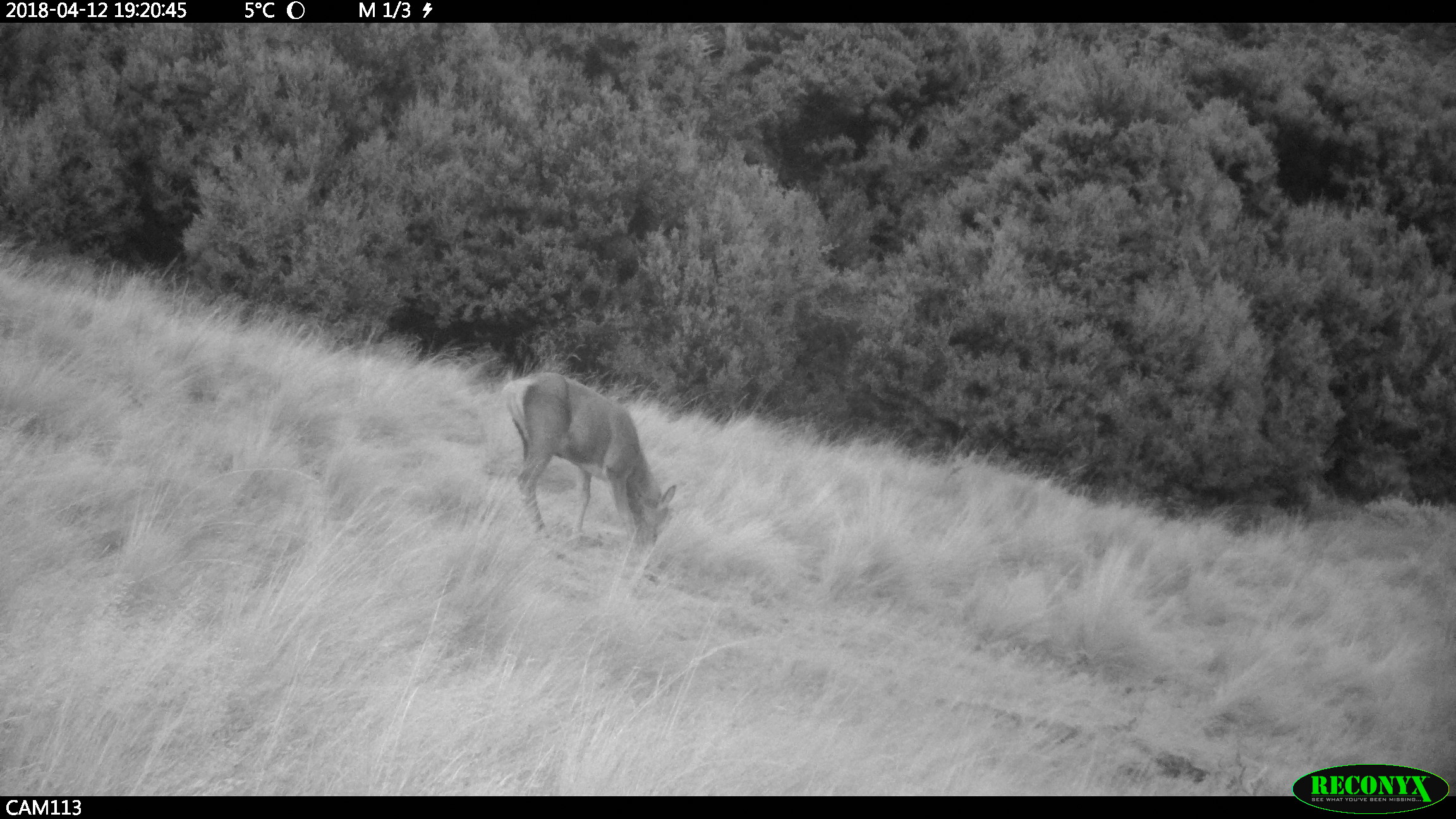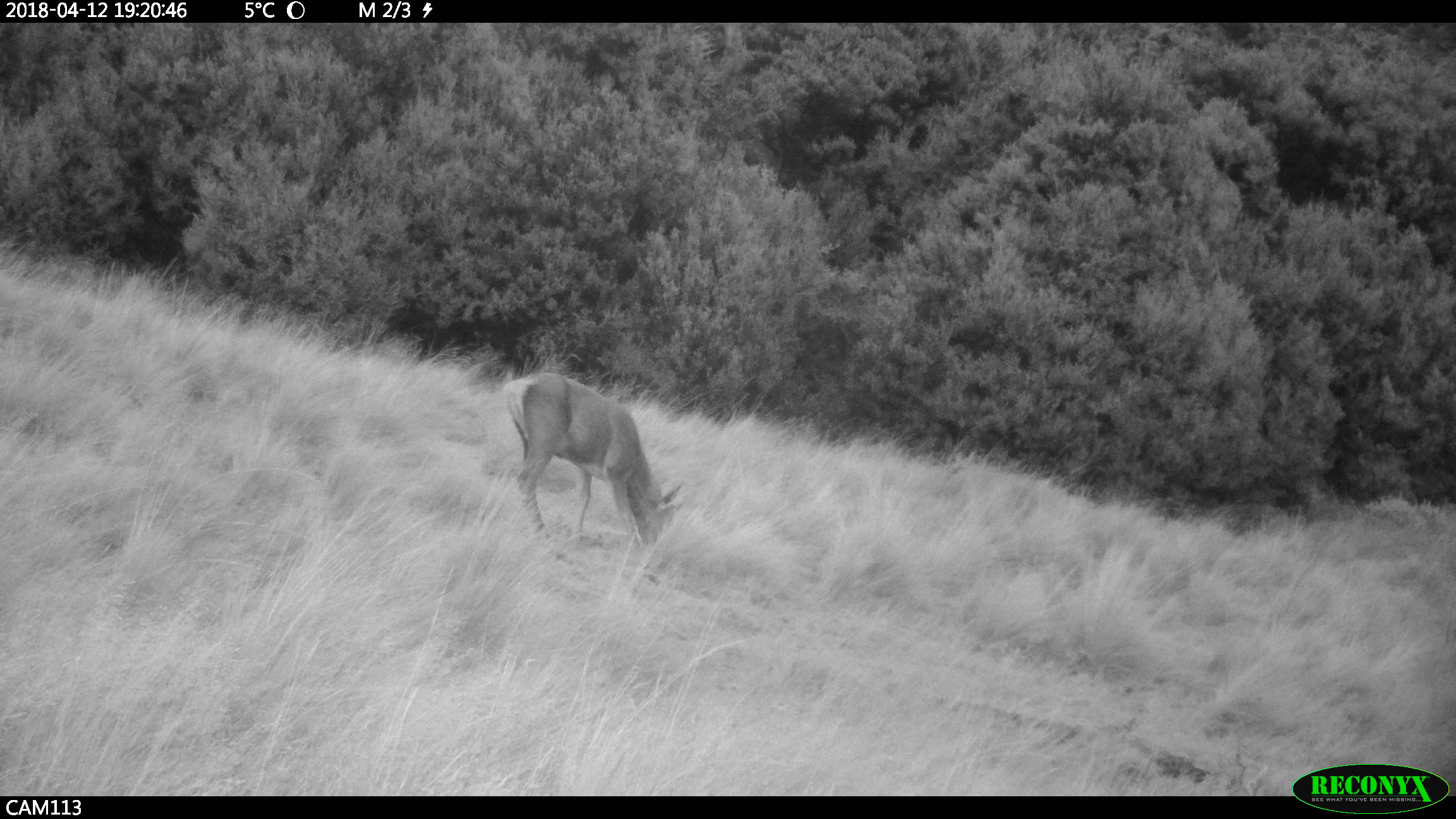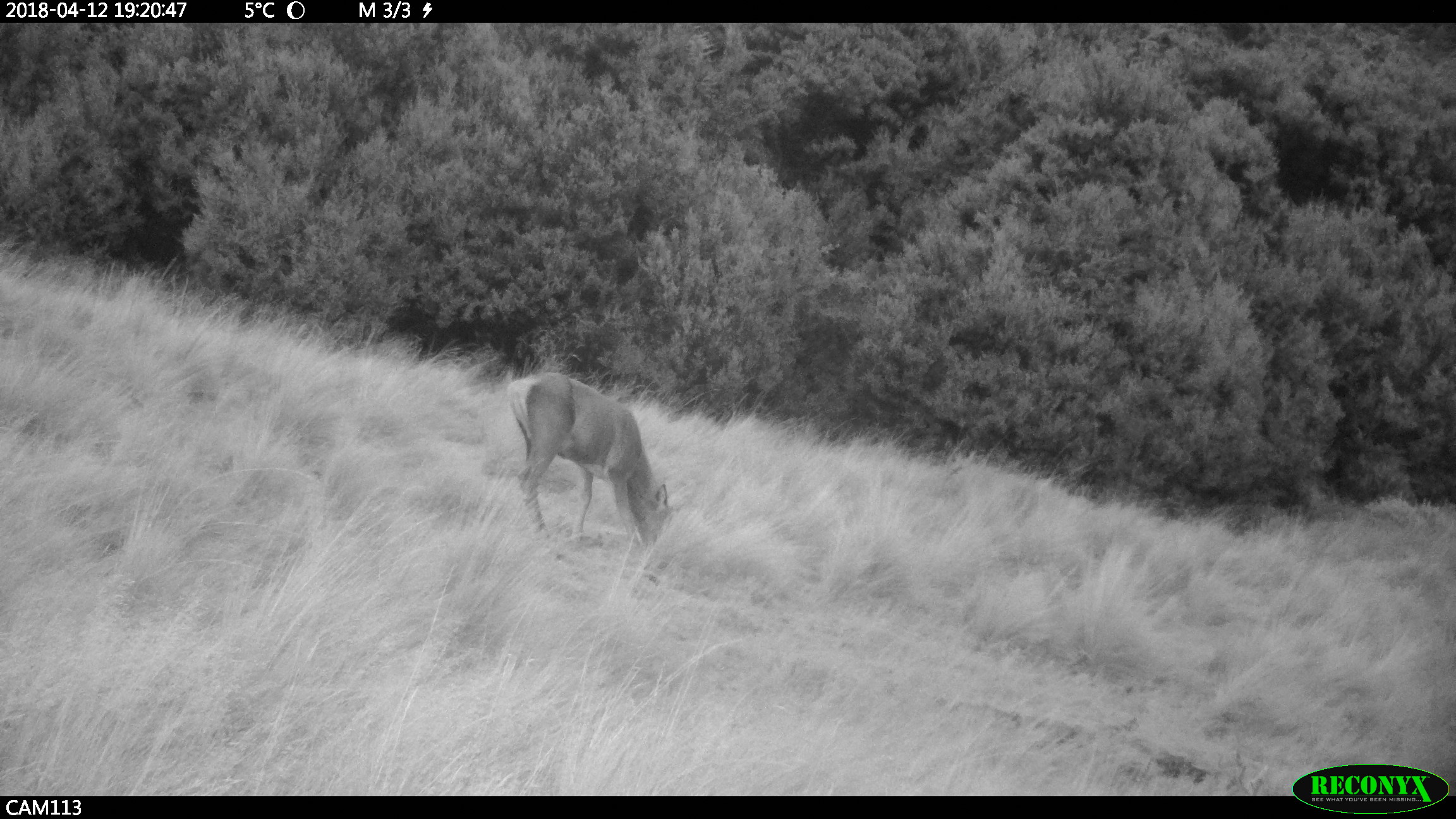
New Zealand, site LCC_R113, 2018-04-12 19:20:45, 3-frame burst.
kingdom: Animalia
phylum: Chordata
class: Mammalia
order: Artiodactyla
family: Cervidae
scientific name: Cervidae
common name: deer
Deer (Cervidae).